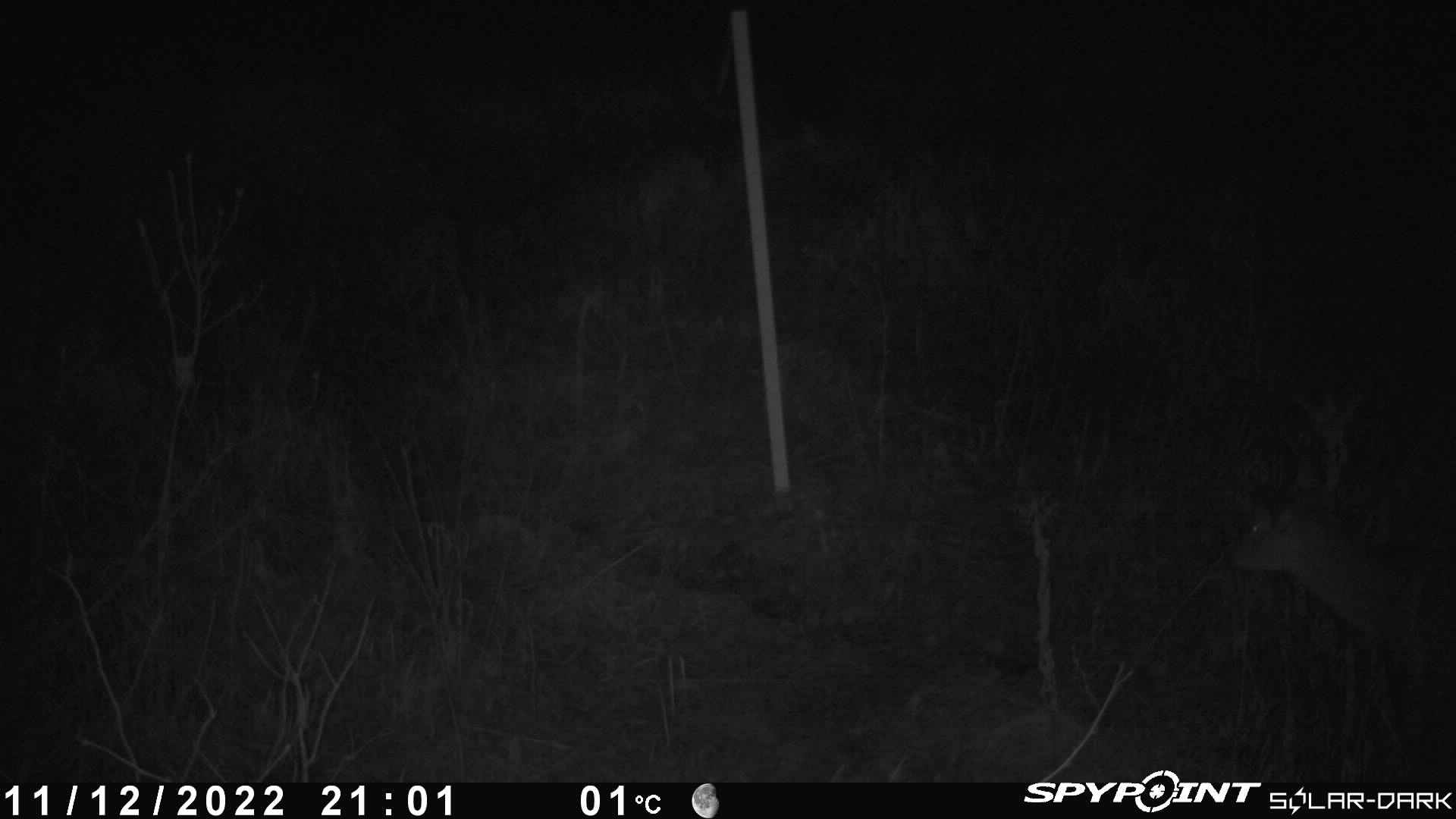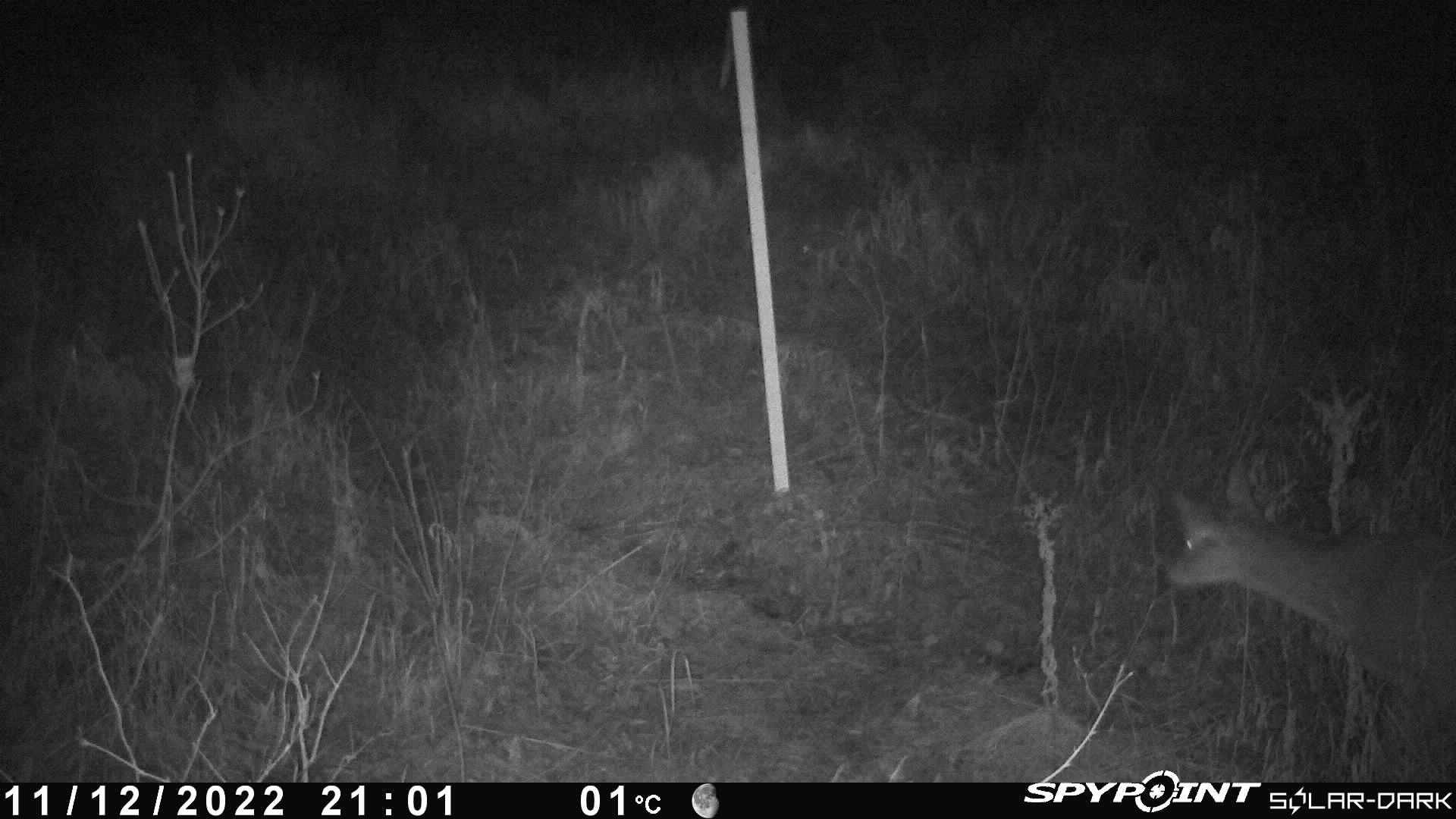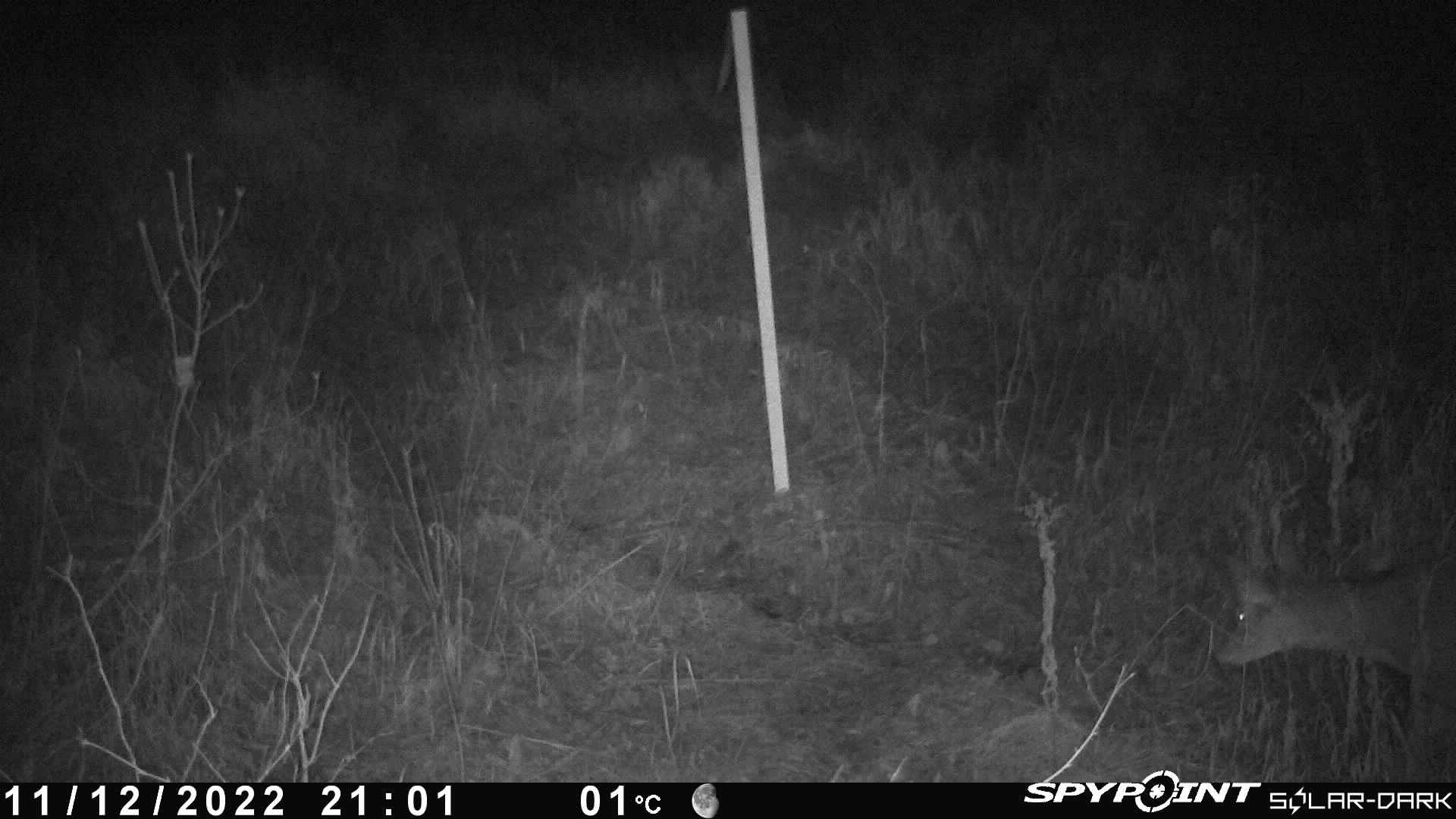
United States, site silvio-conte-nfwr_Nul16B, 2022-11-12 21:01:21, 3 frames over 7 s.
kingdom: Animalia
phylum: Chordata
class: Mammalia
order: Artiodactyla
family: Cervidae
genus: Odocoileus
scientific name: Odocoileus virginianus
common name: white-tailed deer